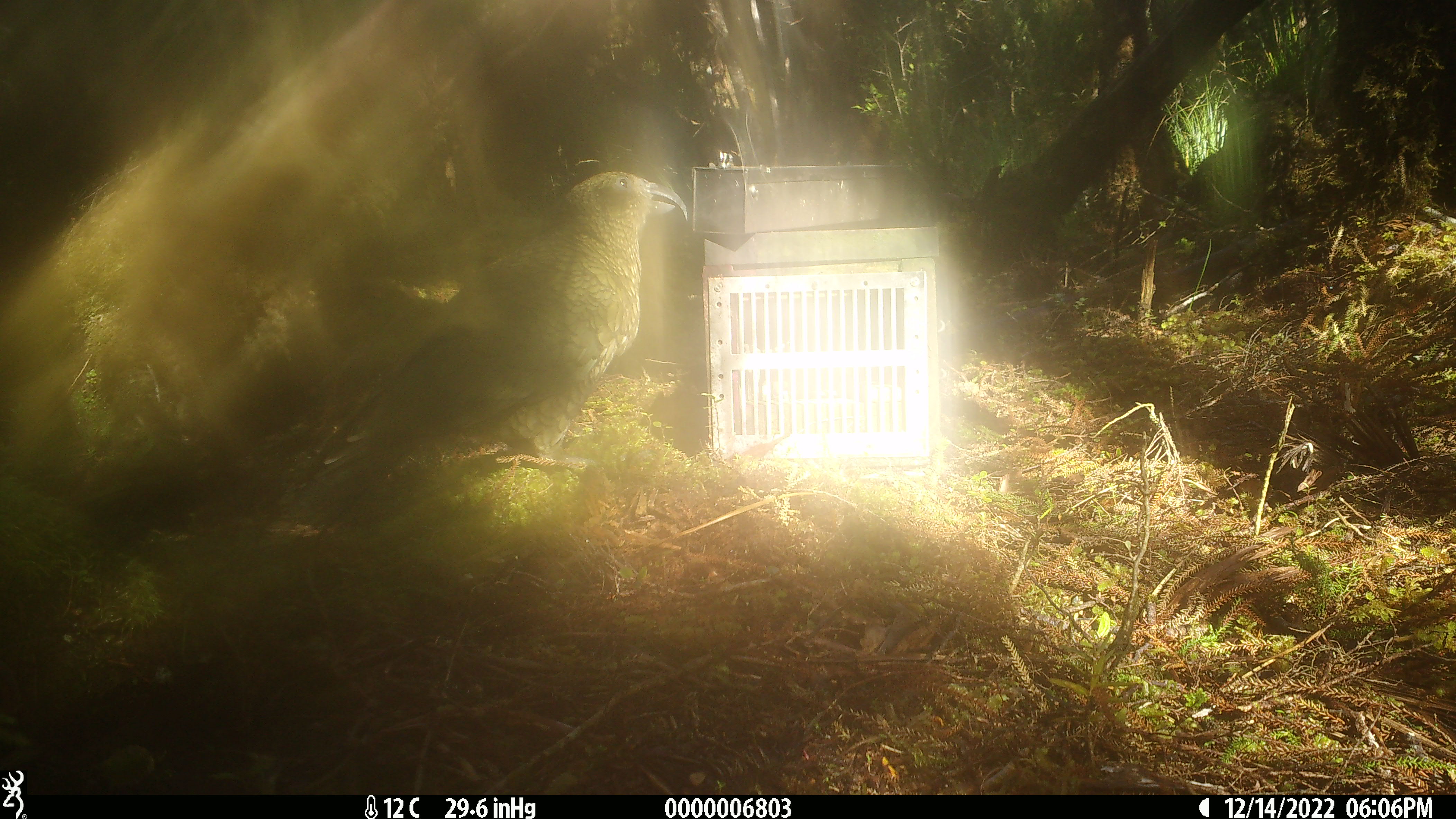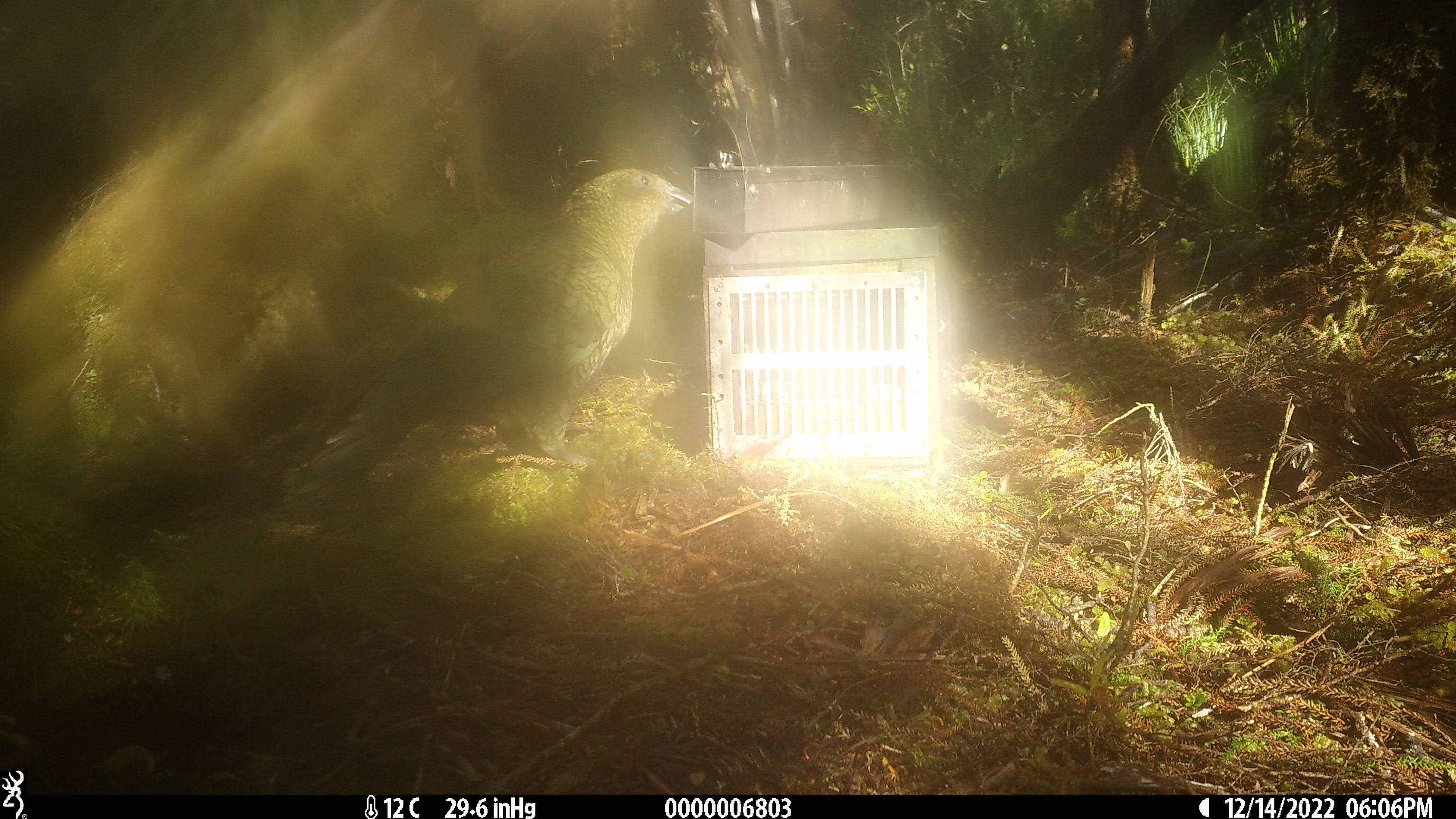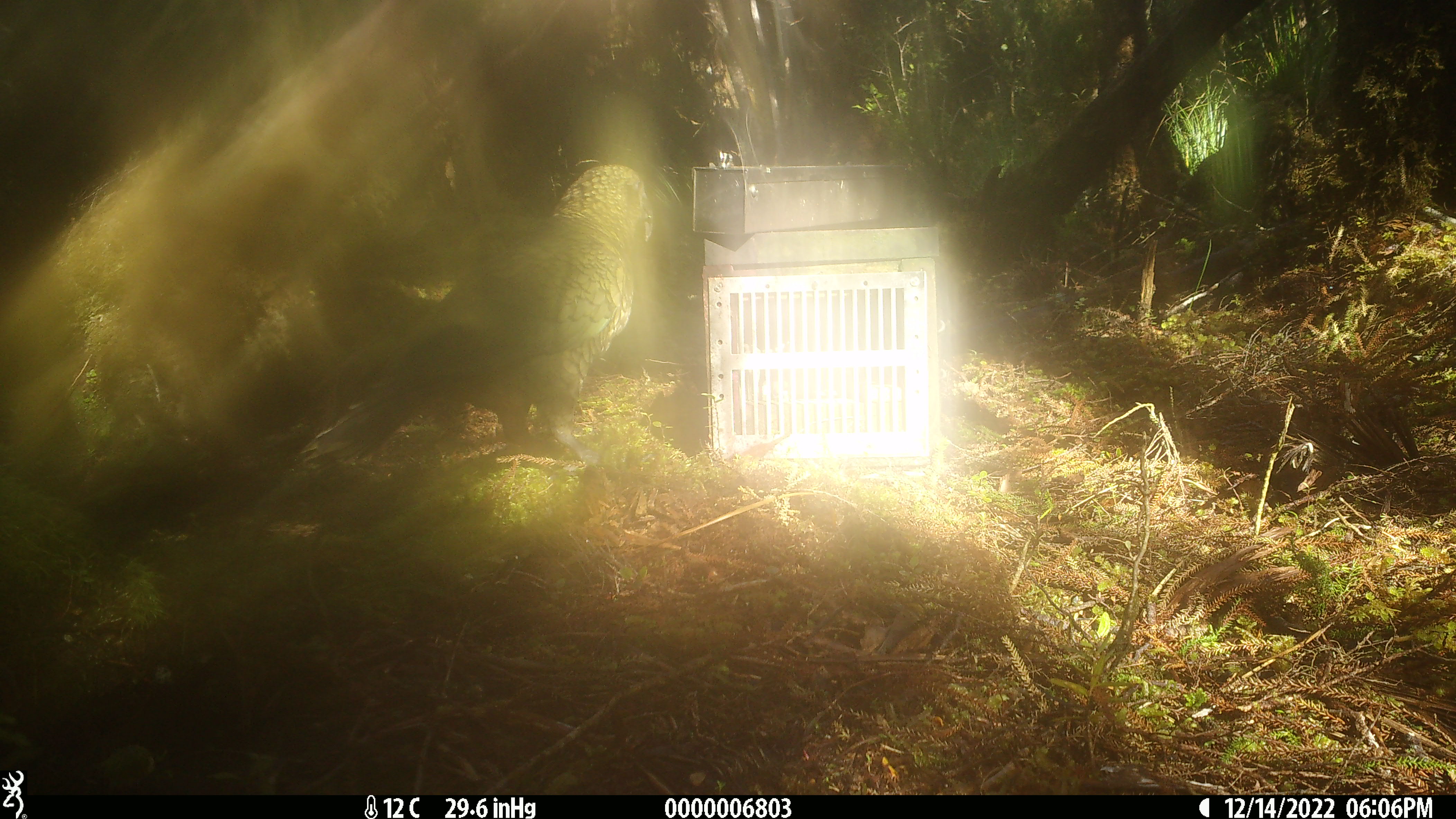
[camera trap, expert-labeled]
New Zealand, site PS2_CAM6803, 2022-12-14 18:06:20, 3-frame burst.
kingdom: Animalia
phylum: Chordata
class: Aves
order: Psittaciformes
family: Strigopidae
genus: Nestor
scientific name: Nestor notabilis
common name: kea